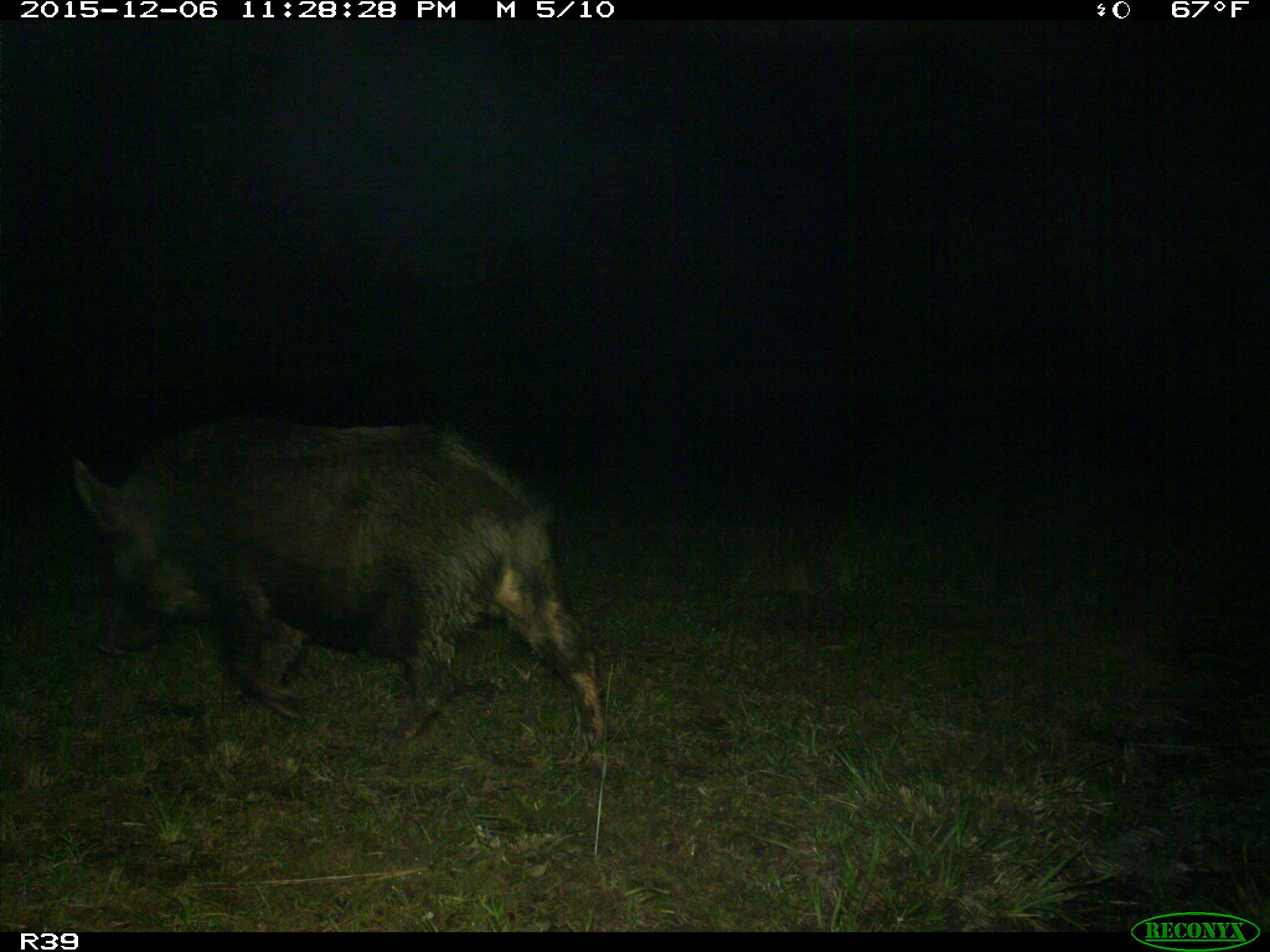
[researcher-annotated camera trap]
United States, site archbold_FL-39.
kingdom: Animalia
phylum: Chordata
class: Mammalia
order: Artiodactyla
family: Suidae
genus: Sus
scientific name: Sus scrofa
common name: wild boar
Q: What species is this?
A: Sus scrofa (wild boar).